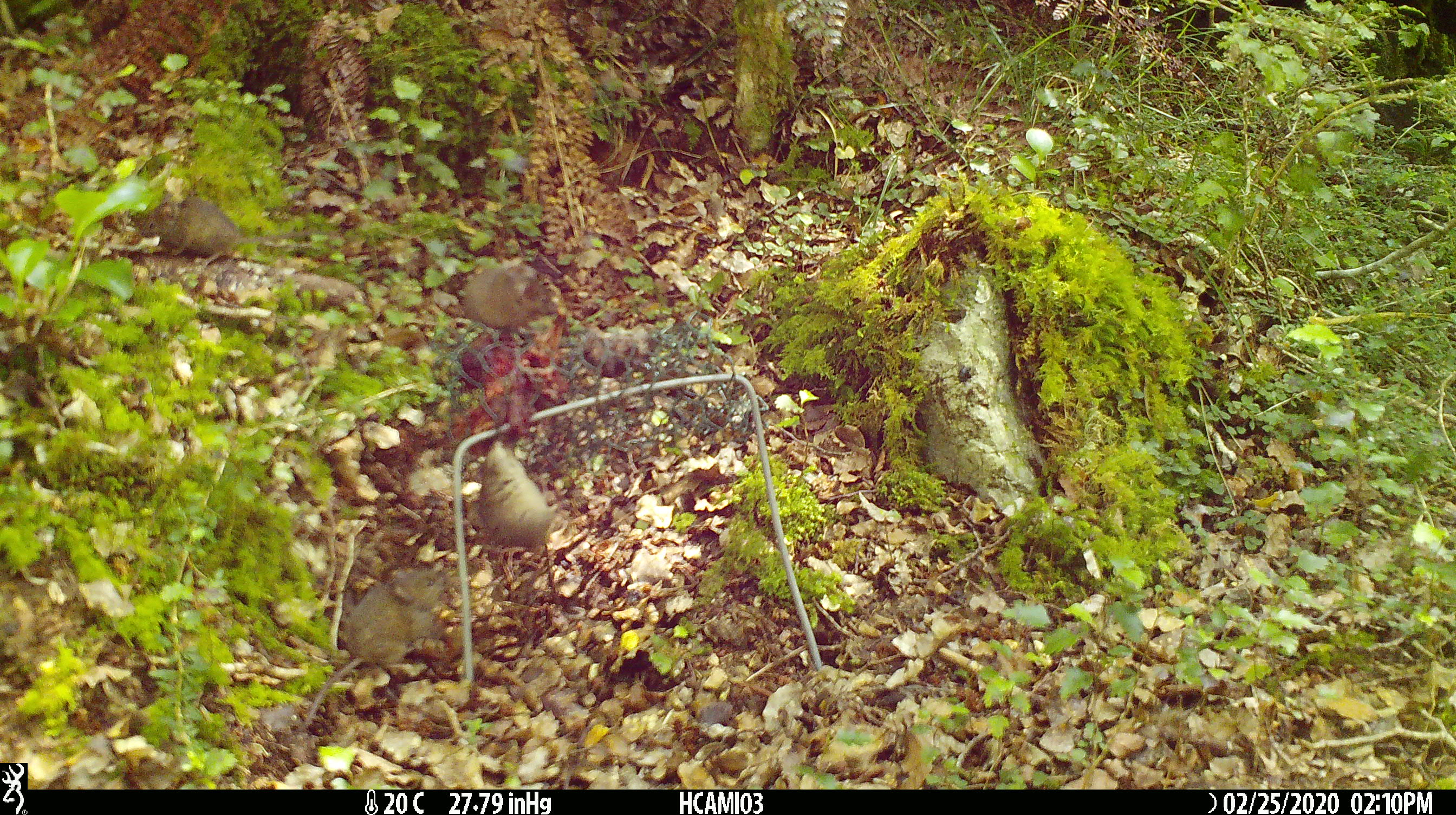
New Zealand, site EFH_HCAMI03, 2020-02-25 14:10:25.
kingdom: Animalia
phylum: Chordata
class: Mammalia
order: Rodentia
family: Muridae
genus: Mus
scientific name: Mus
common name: mouse